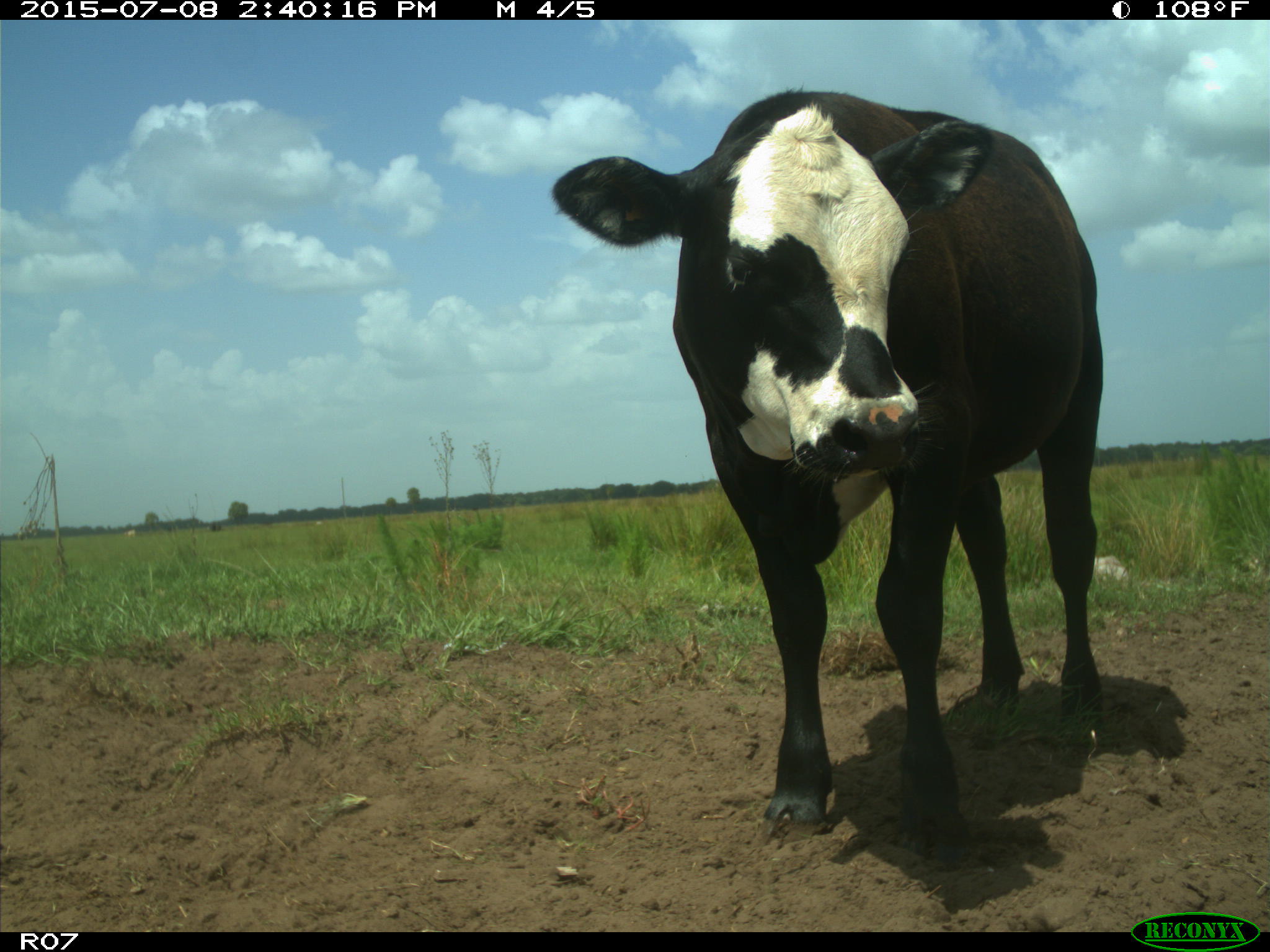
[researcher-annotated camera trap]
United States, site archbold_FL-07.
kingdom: Animalia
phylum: Chordata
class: Mammalia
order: Artiodactyla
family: Bovidae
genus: Bos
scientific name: Bos taurus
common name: domestic cow